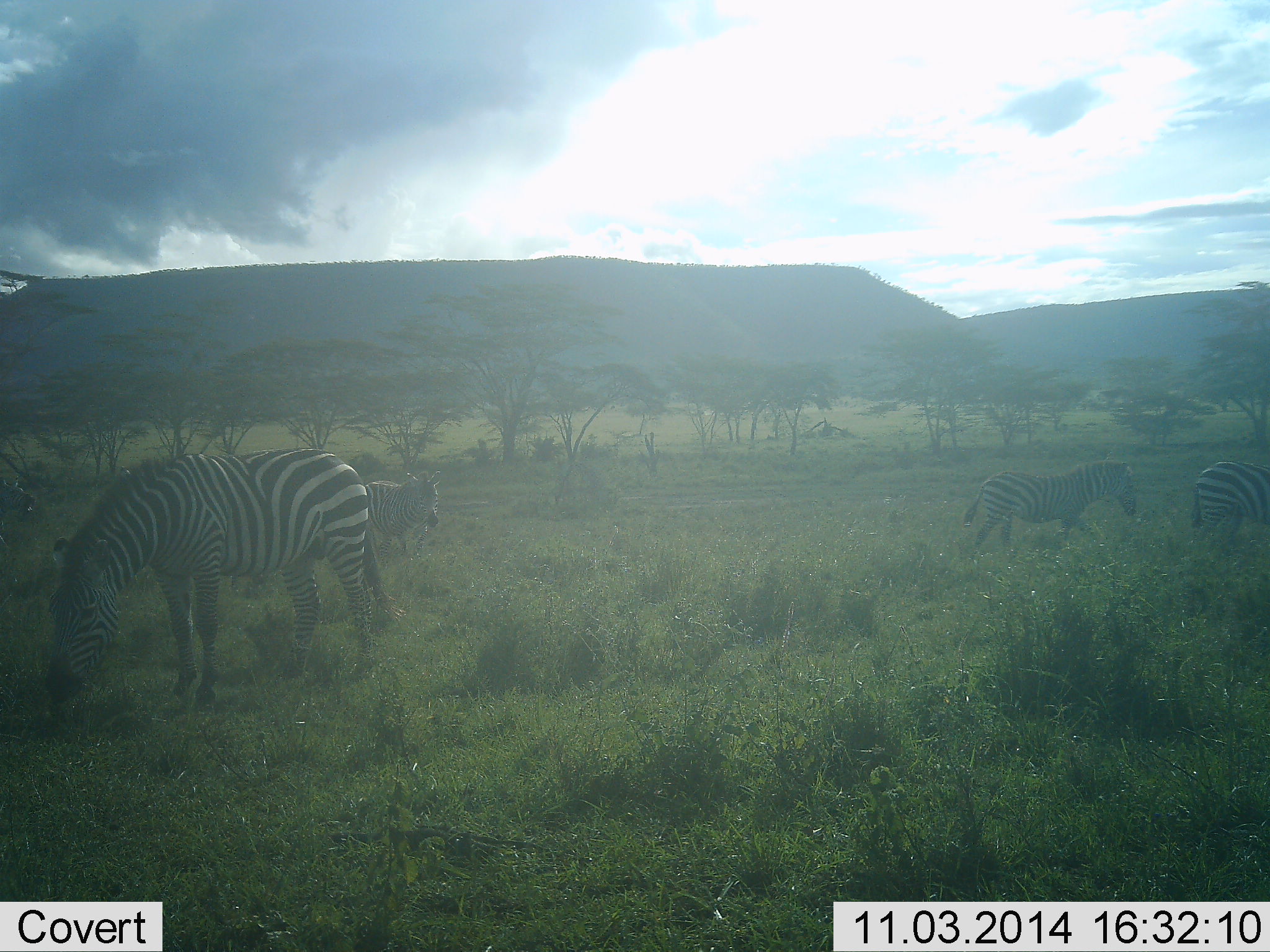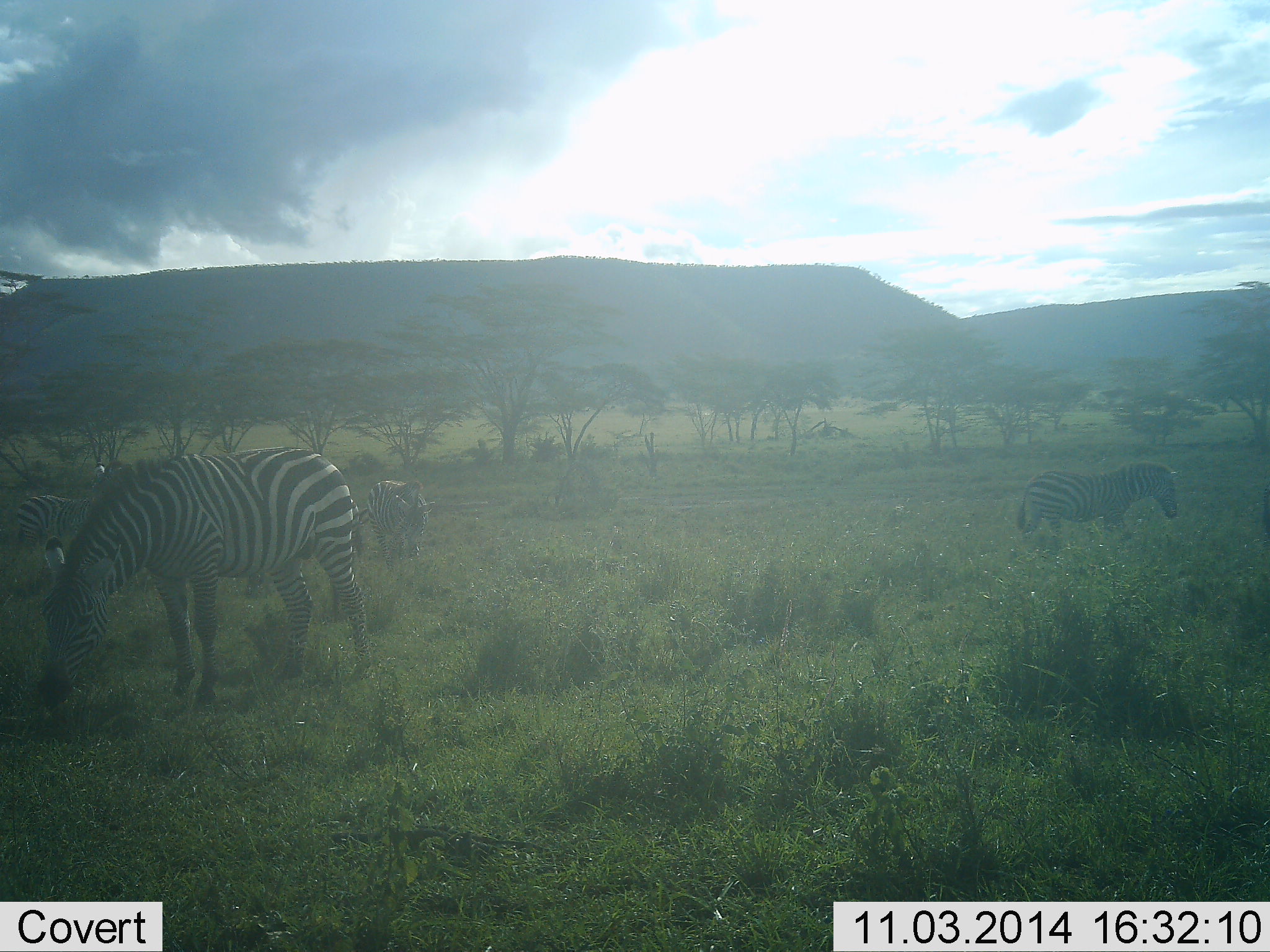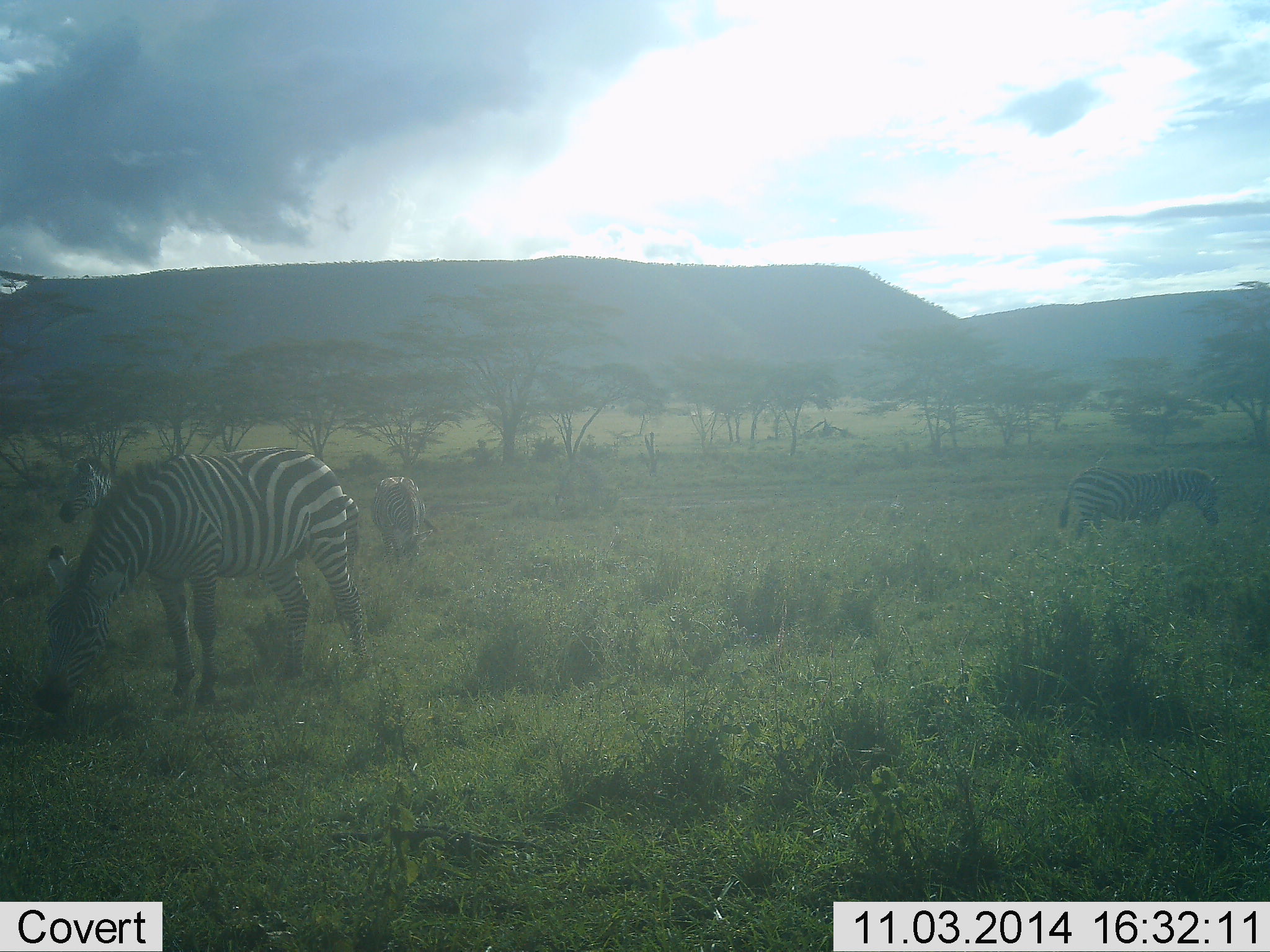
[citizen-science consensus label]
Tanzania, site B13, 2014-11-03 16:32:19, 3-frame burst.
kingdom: Animalia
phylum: Chordata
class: Mammalia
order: Perissodactyla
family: Equidae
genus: Equus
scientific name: Equus quagga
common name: plains zebra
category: zebra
Zebra (plains zebra) (Equus quagga), count 5. Behavior (volunteer vote fractions): standing 30%, resting 0%, moving 60%, interacting 0%. Young present (vote fraction): 10%. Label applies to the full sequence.